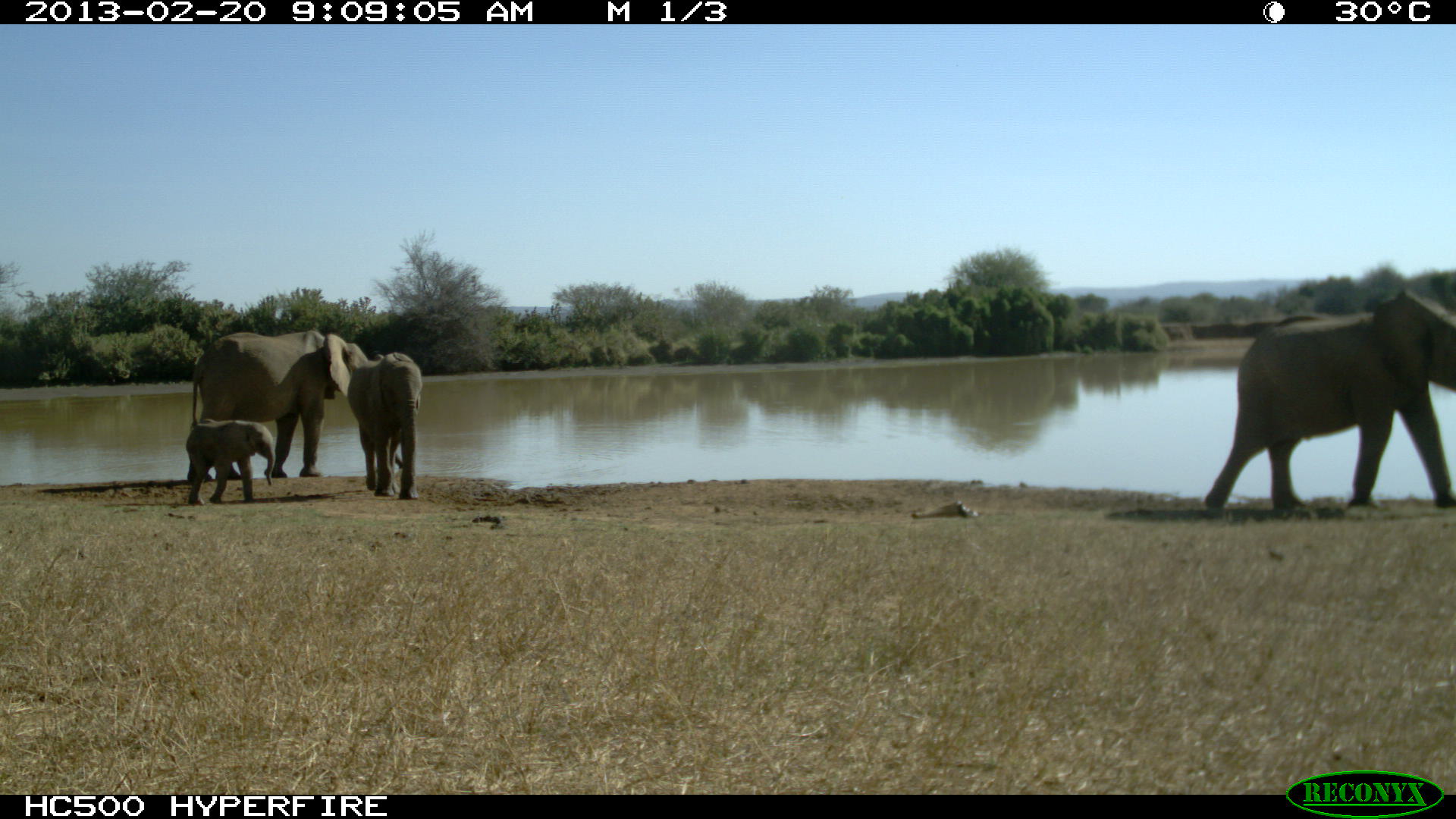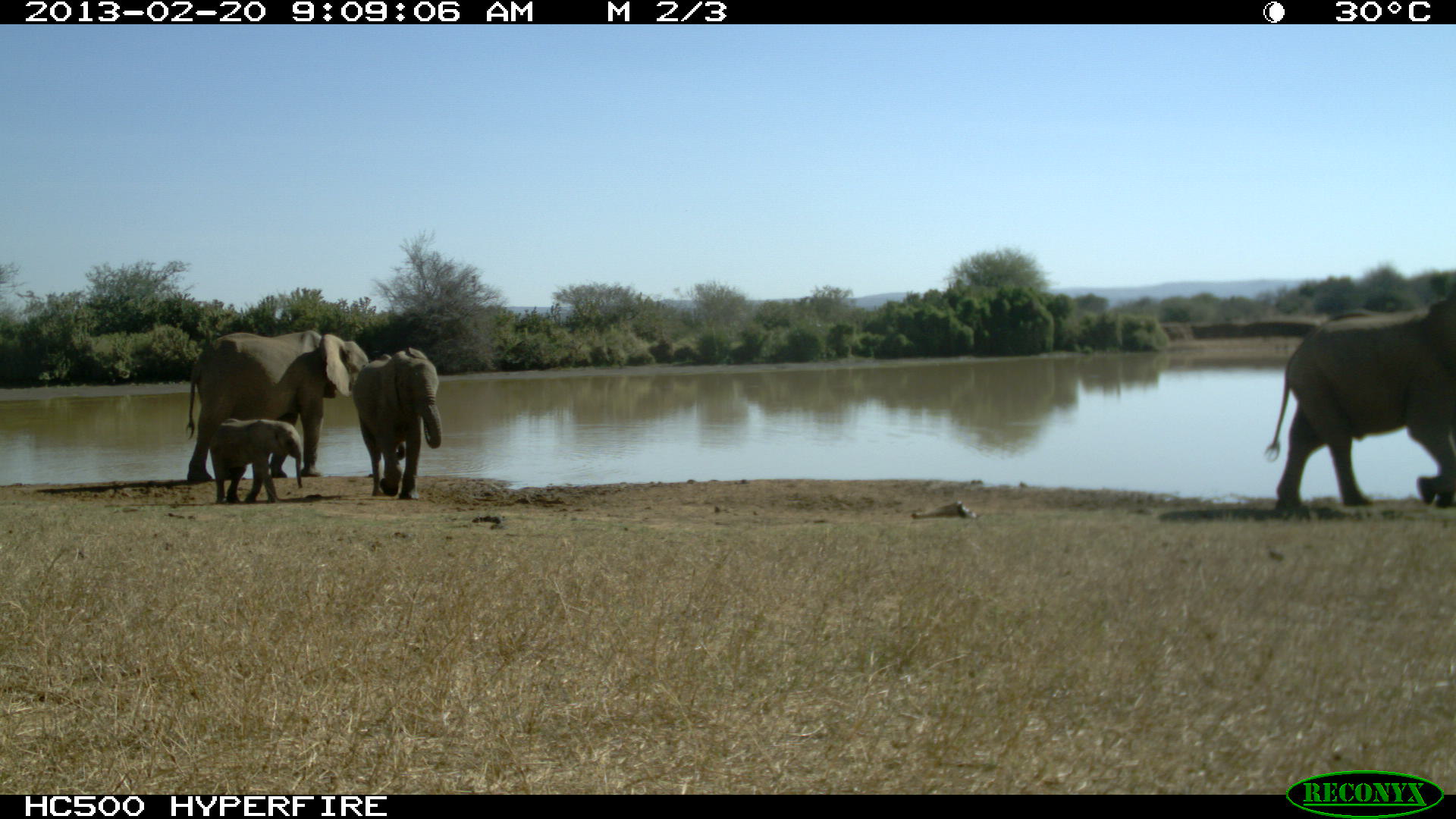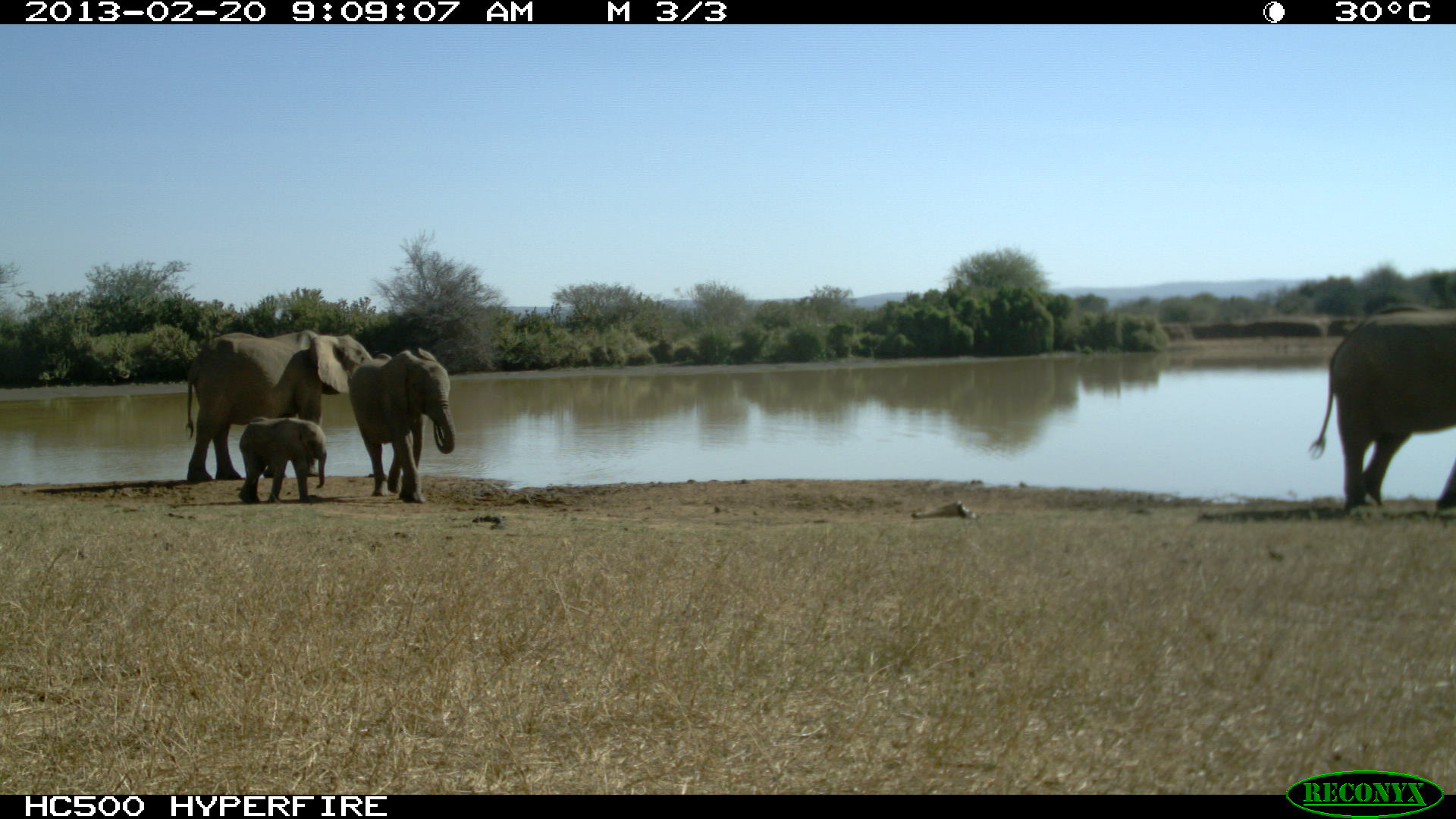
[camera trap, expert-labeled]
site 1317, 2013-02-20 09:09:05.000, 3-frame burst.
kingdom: Animalia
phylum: Chordata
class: Mammalia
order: Proboscidea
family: Elephantidae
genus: Loxodonta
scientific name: Loxodonta africana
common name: african bush elephant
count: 4